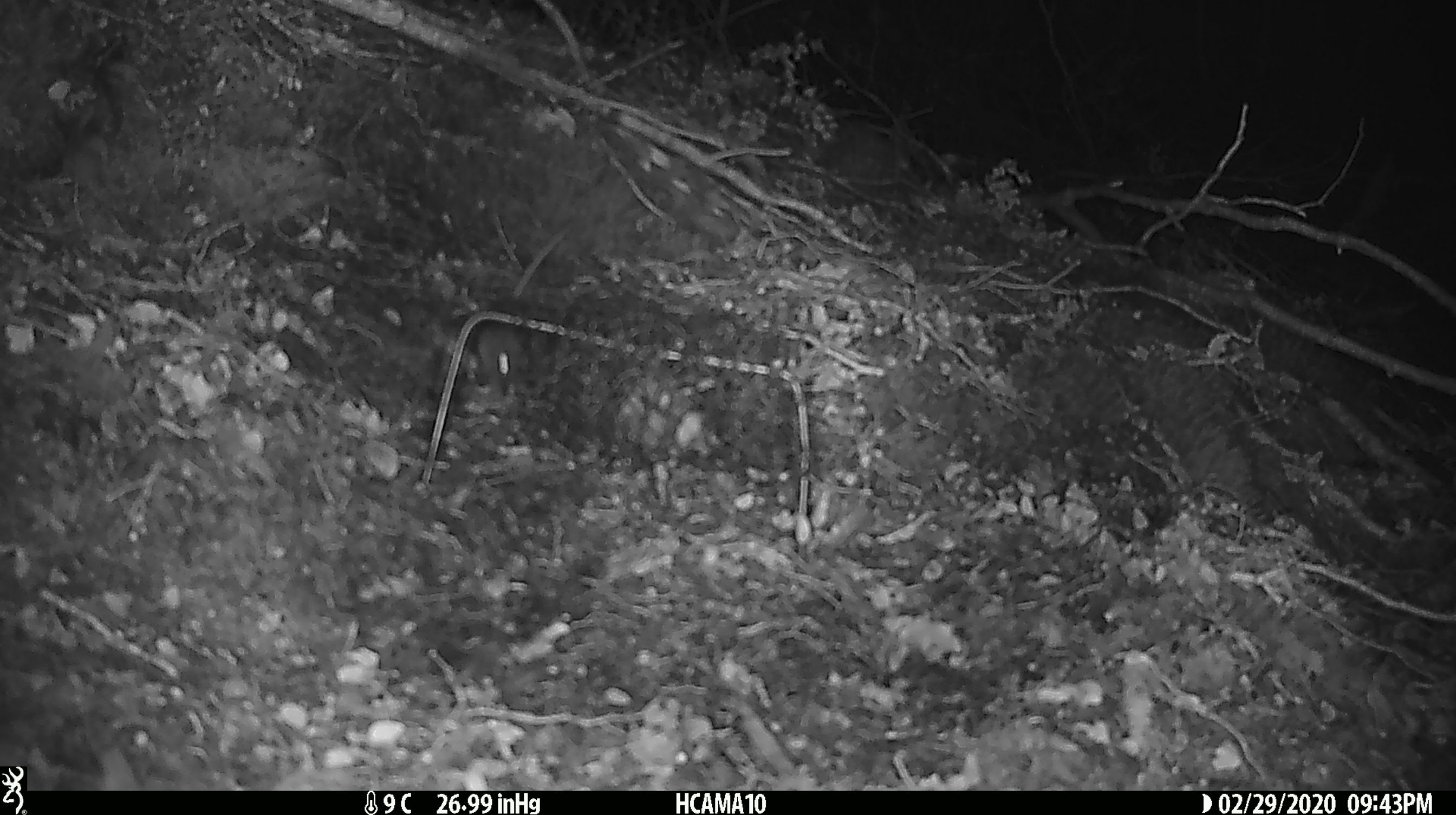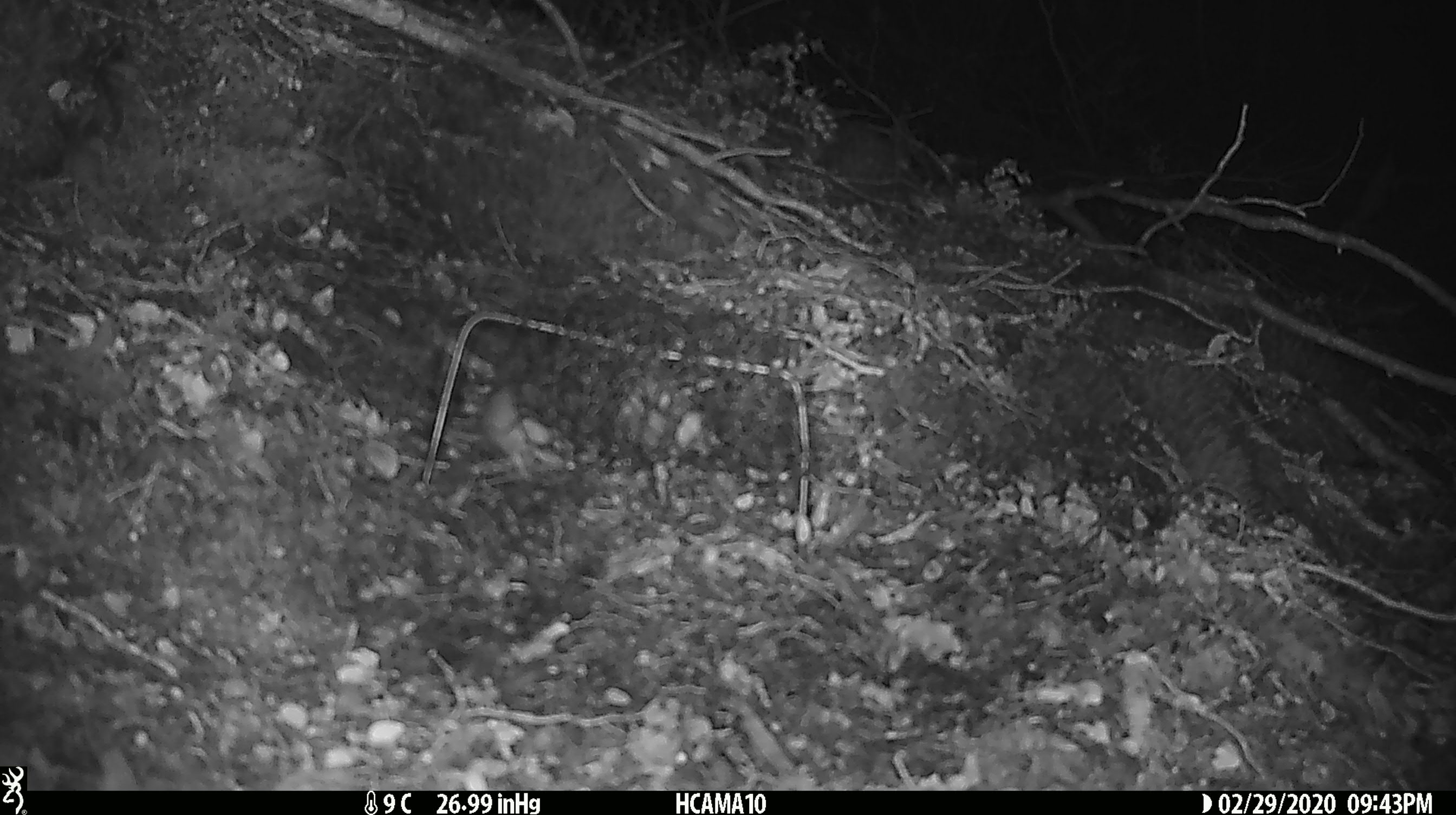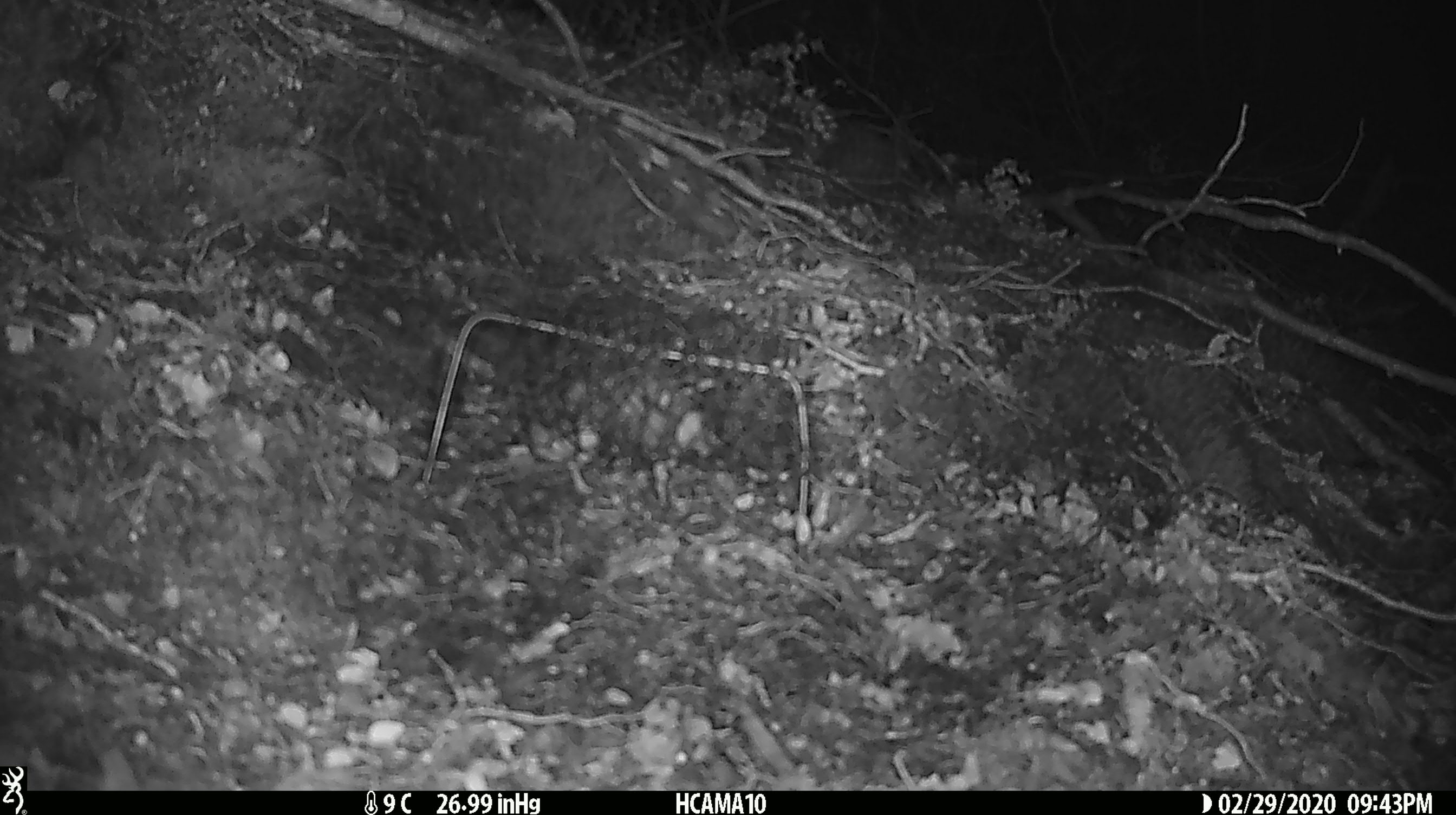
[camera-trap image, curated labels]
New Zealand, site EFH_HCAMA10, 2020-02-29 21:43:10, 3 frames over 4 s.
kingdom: Animalia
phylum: Chordata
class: Mammalia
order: Rodentia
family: Muridae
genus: Mus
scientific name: Mus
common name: mouse